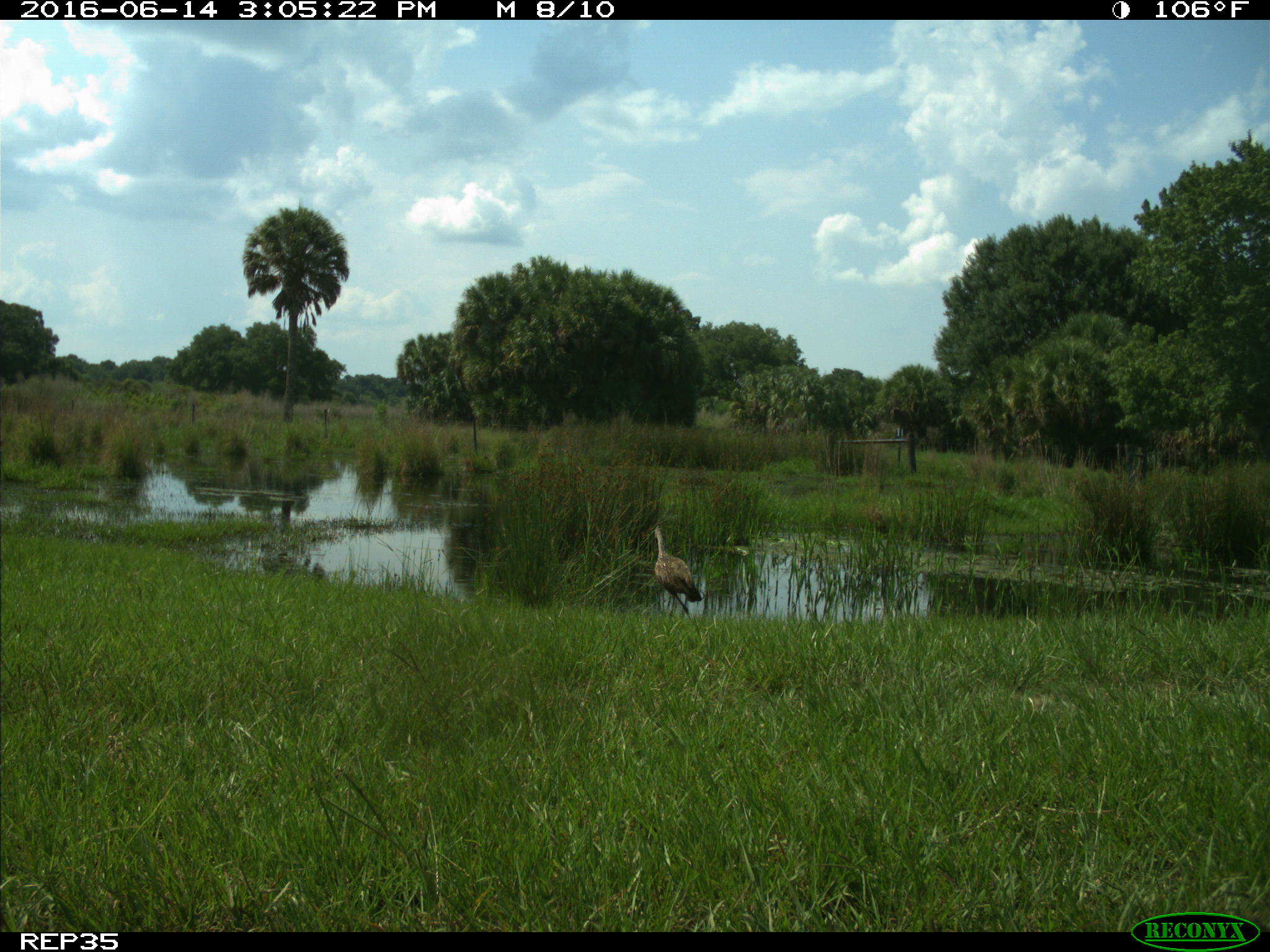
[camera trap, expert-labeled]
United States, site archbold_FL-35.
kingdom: Animalia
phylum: Chordata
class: Aves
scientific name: Aves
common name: birds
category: unidentified bird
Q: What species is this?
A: Unidentified bird (birds) (Aves).